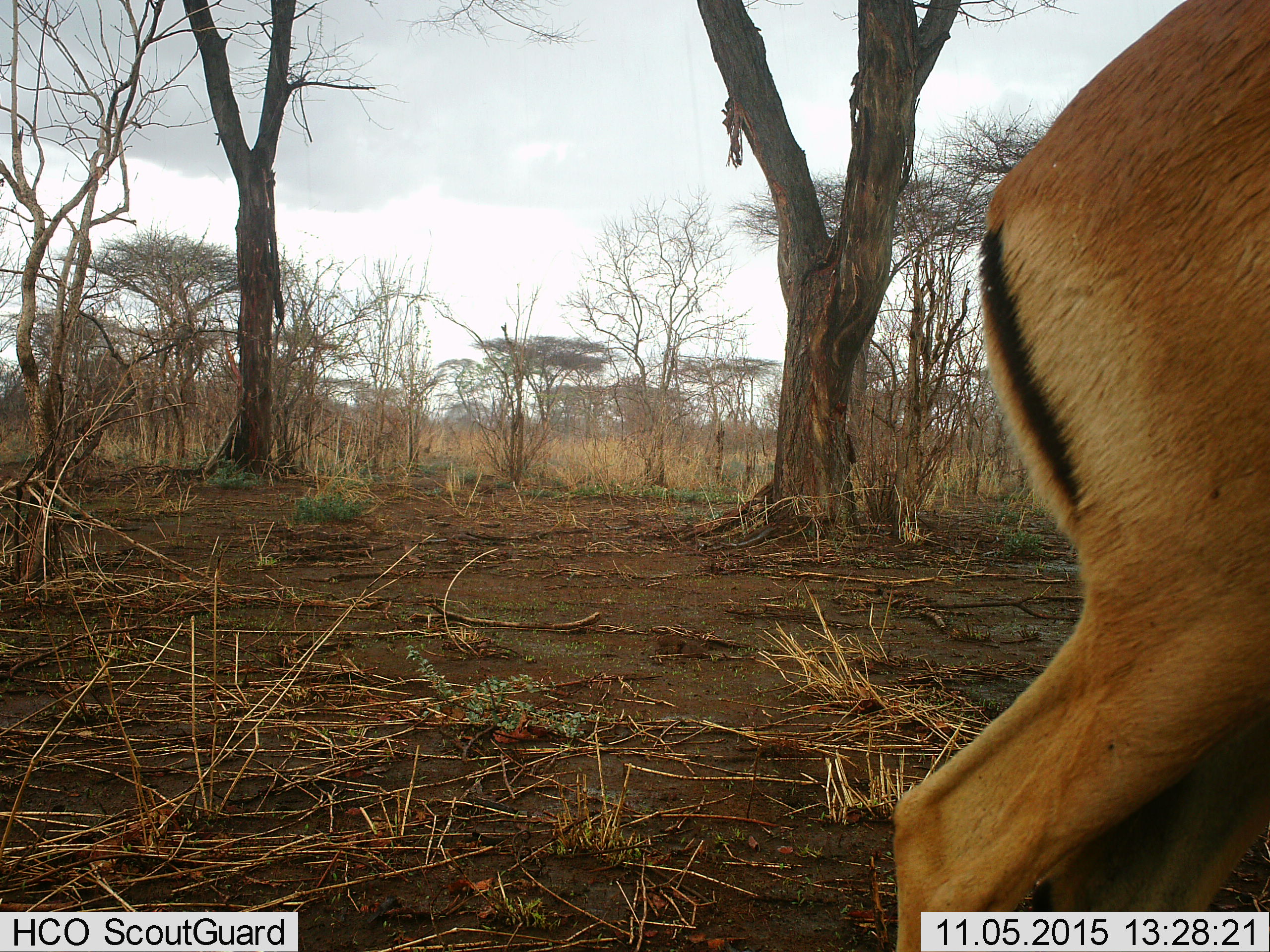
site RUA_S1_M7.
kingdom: Animalia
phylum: Chordata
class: Mammalia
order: Artiodactyla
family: Bovidae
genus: Aepyceros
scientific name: Aepyceros melampus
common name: impala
Impala (Aepyceros melampus), count 1. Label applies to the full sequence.